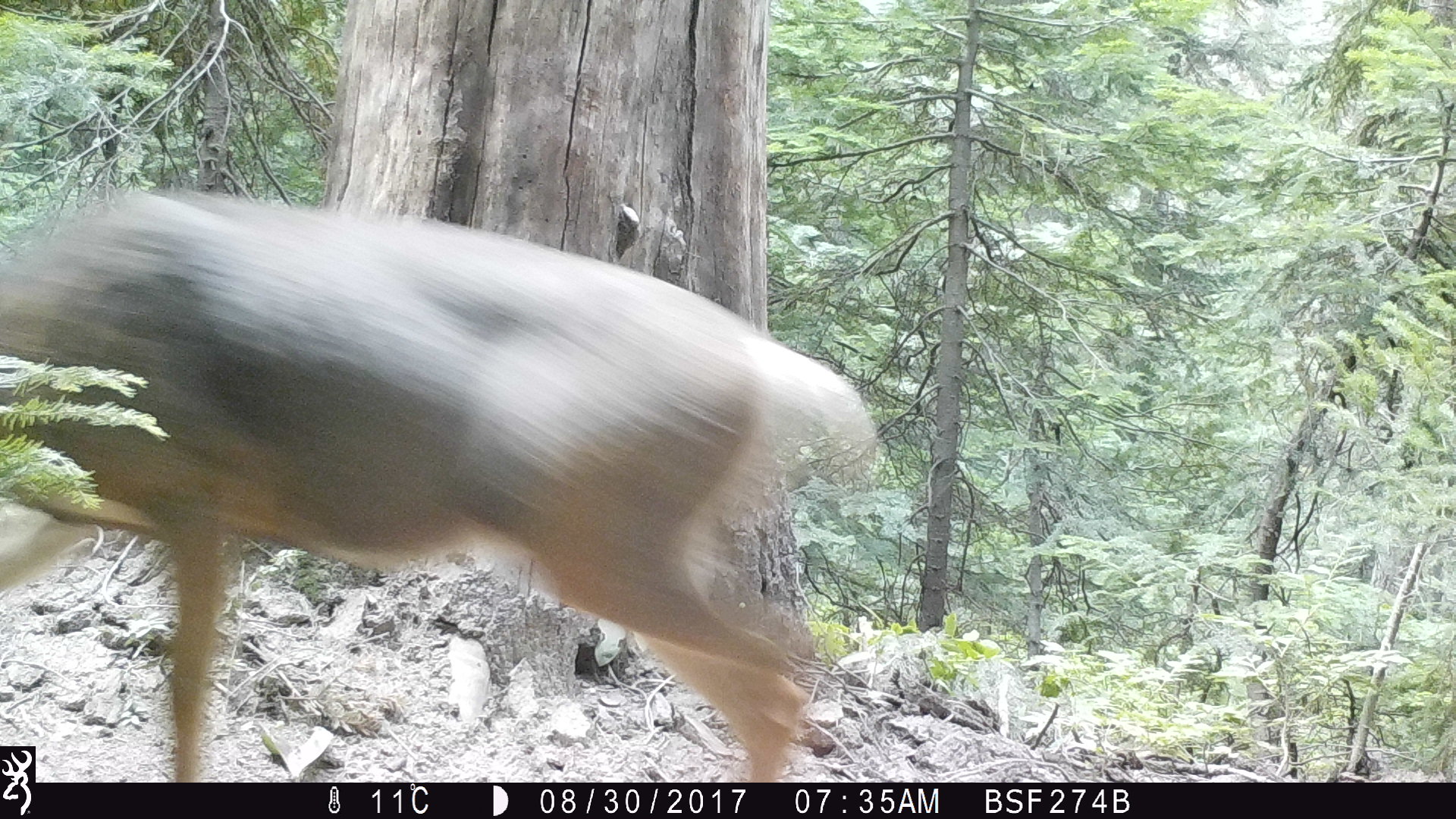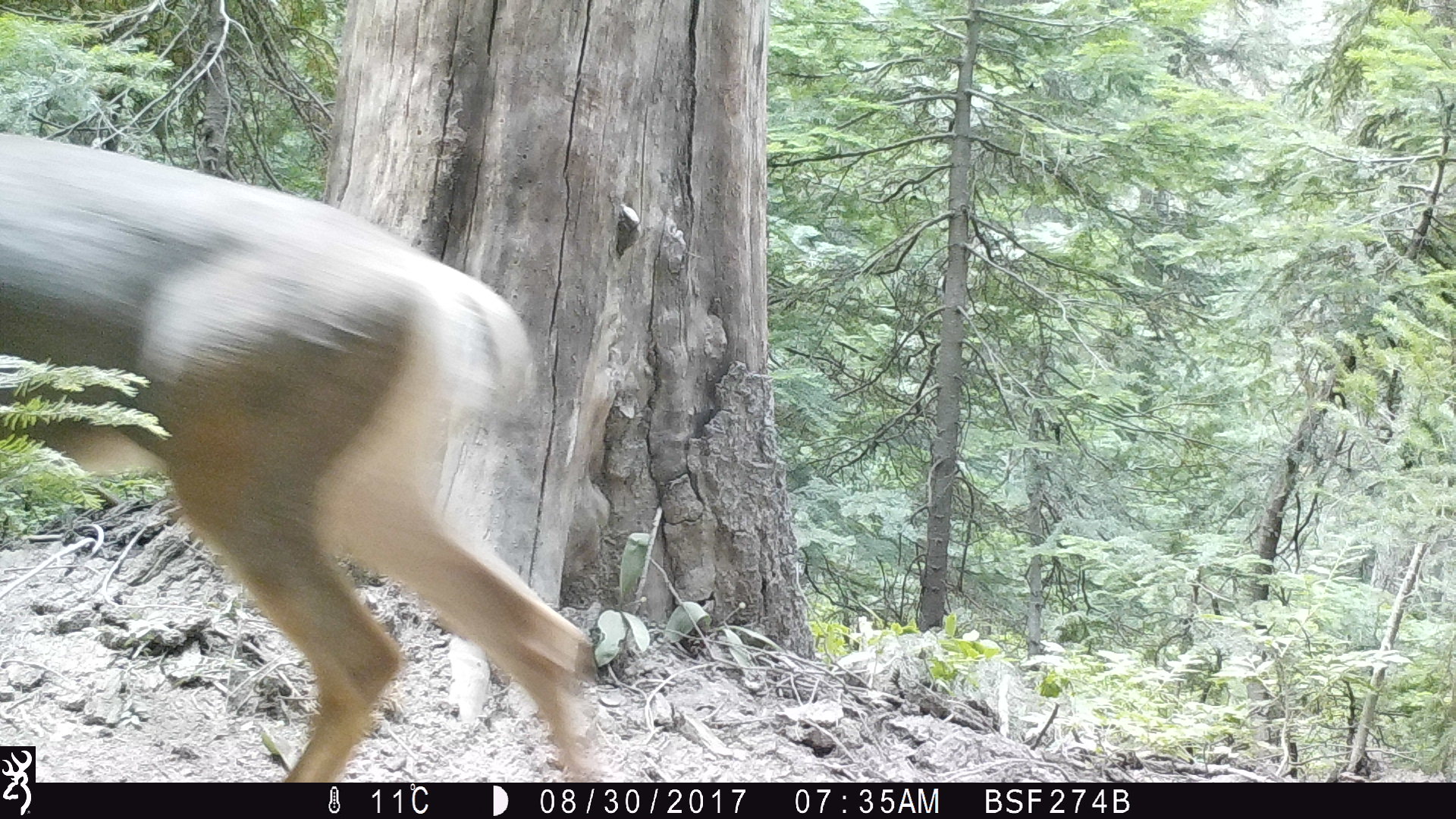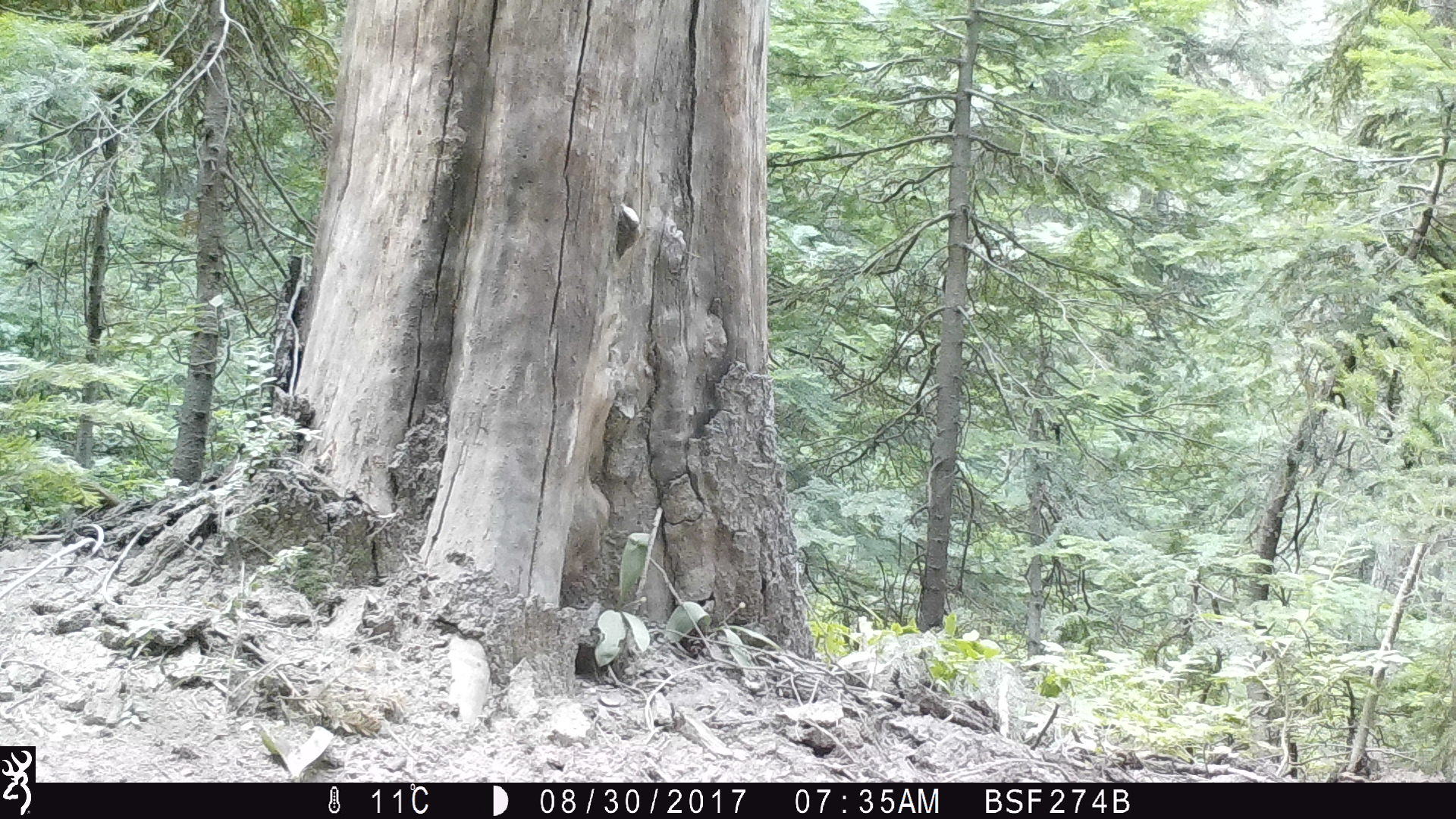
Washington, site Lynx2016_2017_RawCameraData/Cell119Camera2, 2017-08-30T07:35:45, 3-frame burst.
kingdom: Animalia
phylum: Chordata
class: Mammalia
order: Artiodactyla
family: Cervidae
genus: Odocoileus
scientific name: Odocoileus hemionus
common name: mule deer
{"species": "Odocoileus hemionus (mule deer)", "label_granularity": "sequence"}